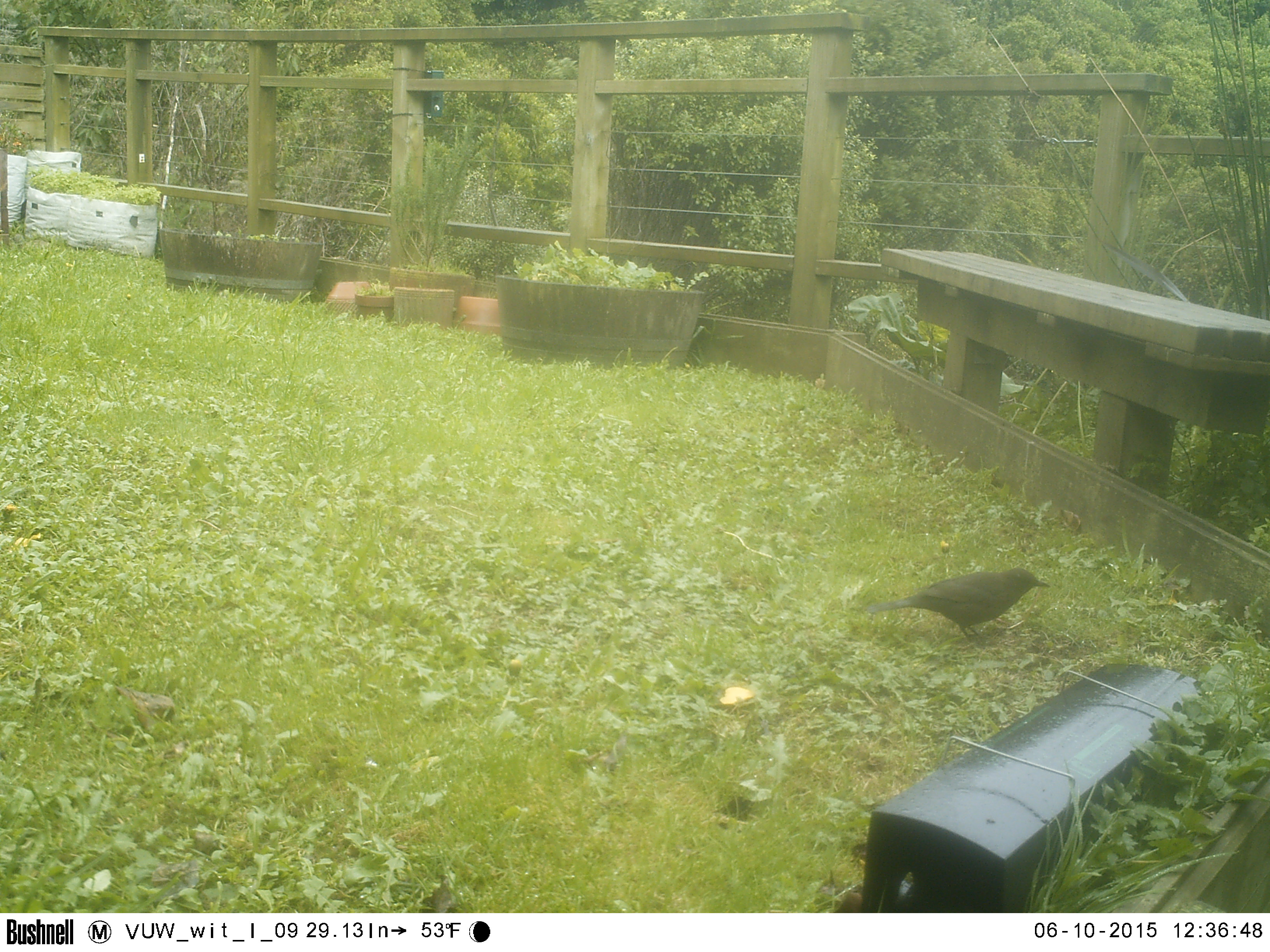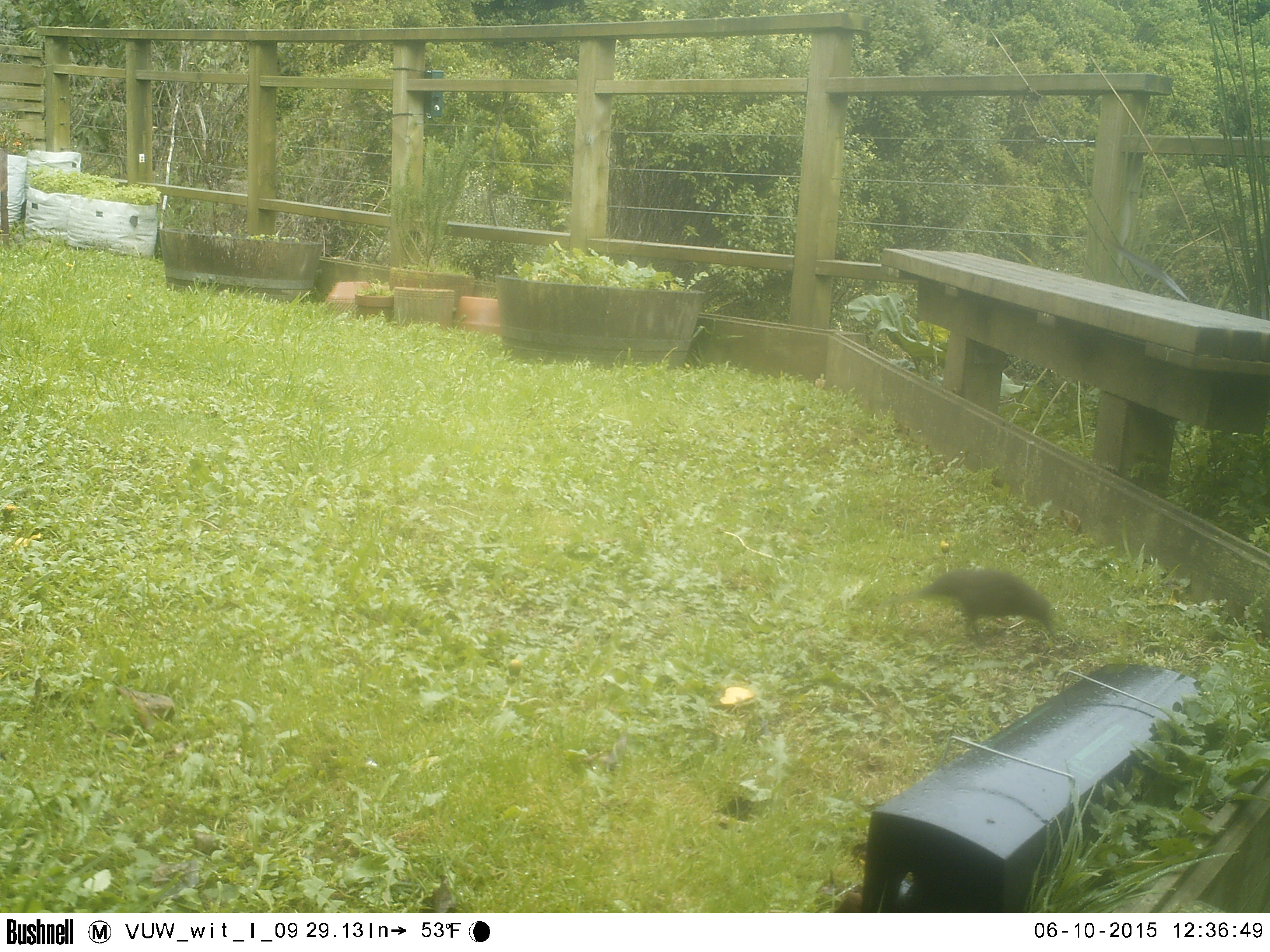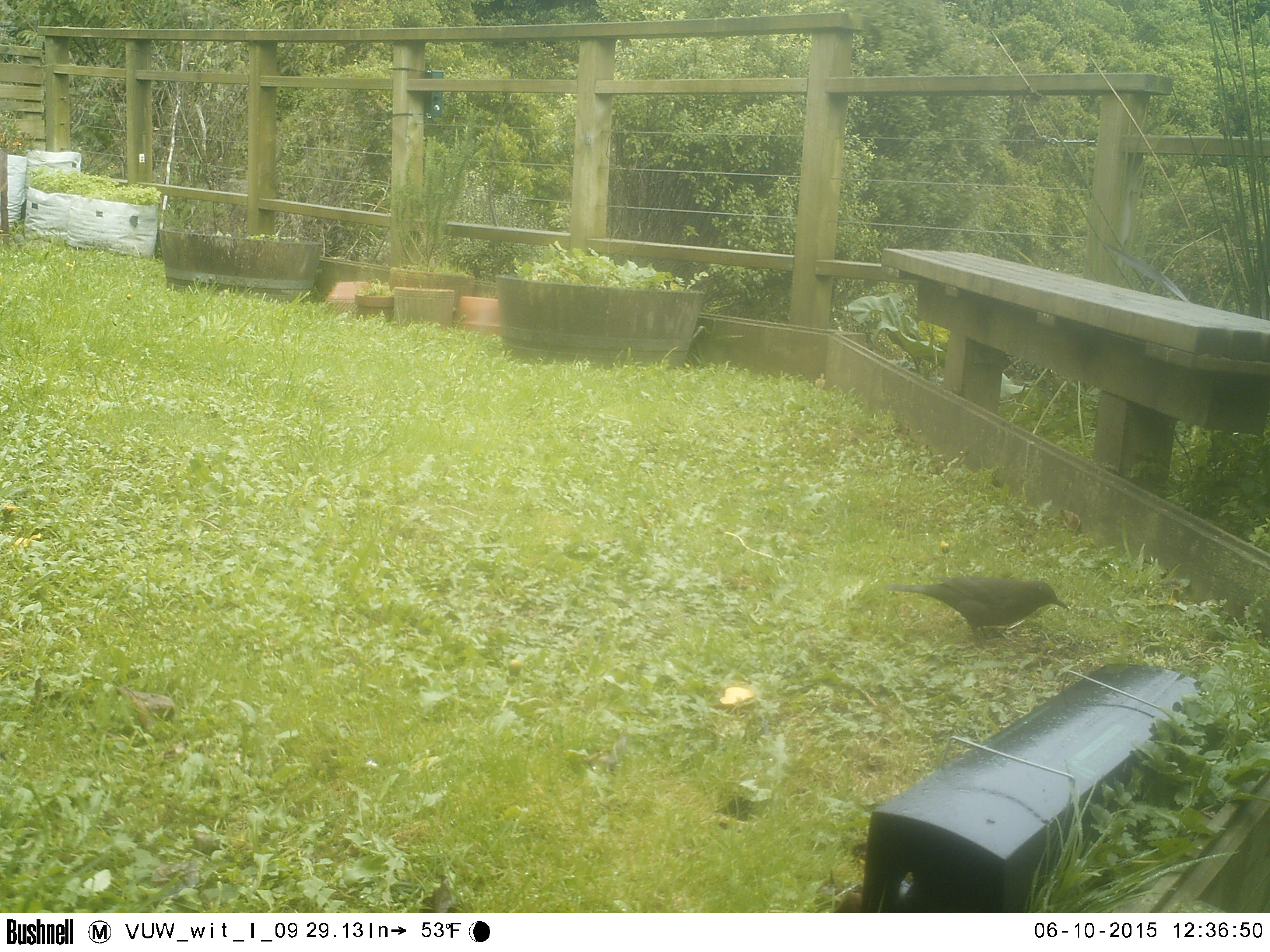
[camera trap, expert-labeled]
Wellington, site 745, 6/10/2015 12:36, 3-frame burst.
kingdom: Animalia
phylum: Chordata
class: Aves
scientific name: Aves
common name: bird